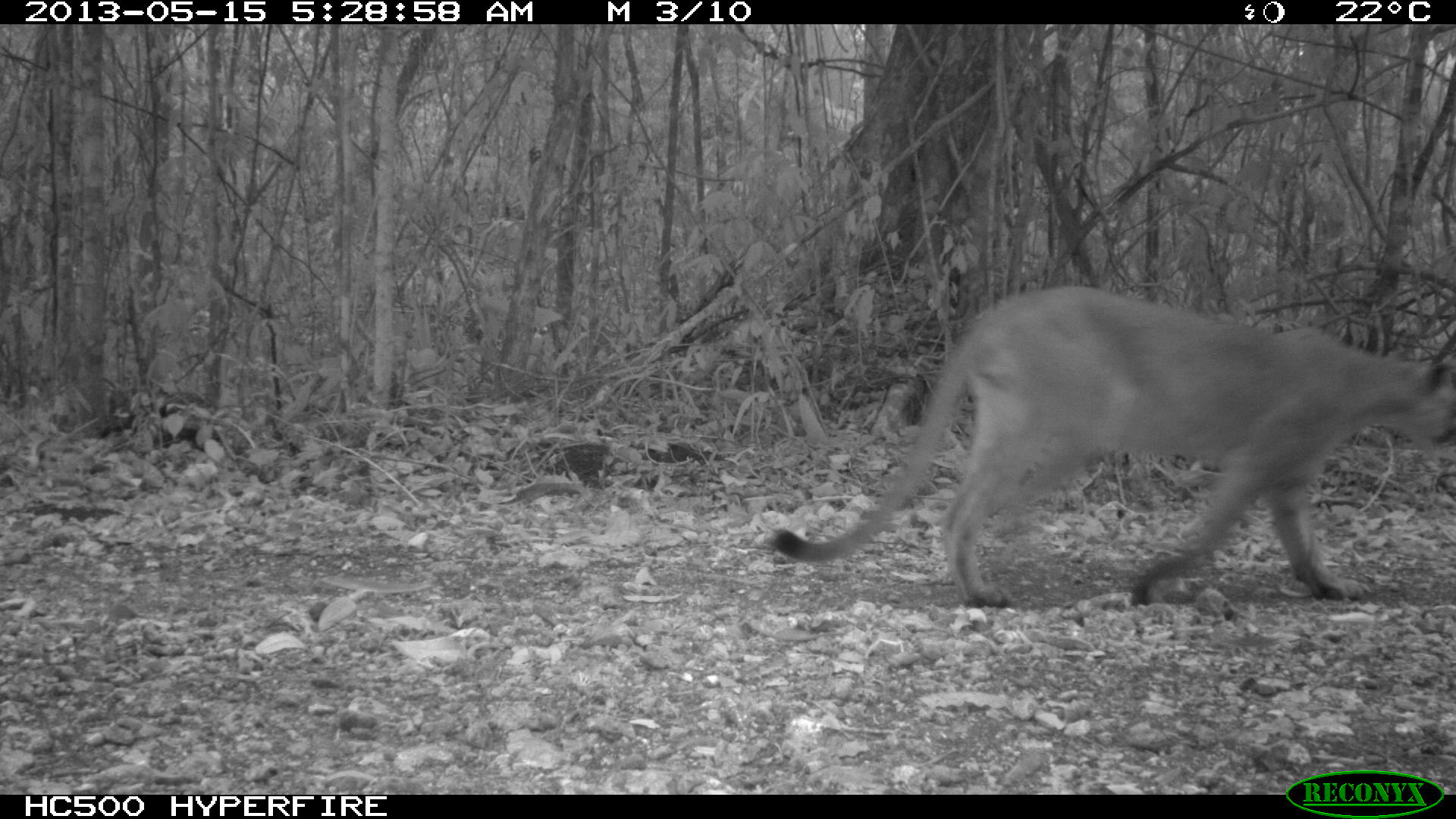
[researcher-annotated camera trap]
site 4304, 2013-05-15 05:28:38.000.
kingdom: Animalia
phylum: Chordata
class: Mammalia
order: Carnivora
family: Felidae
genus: Puma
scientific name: Puma concolor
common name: mountain lion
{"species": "Puma concolor (mountain lion)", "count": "1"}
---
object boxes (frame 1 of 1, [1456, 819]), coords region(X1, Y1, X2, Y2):
puma concolor: region(764, 282, 1456, 609)